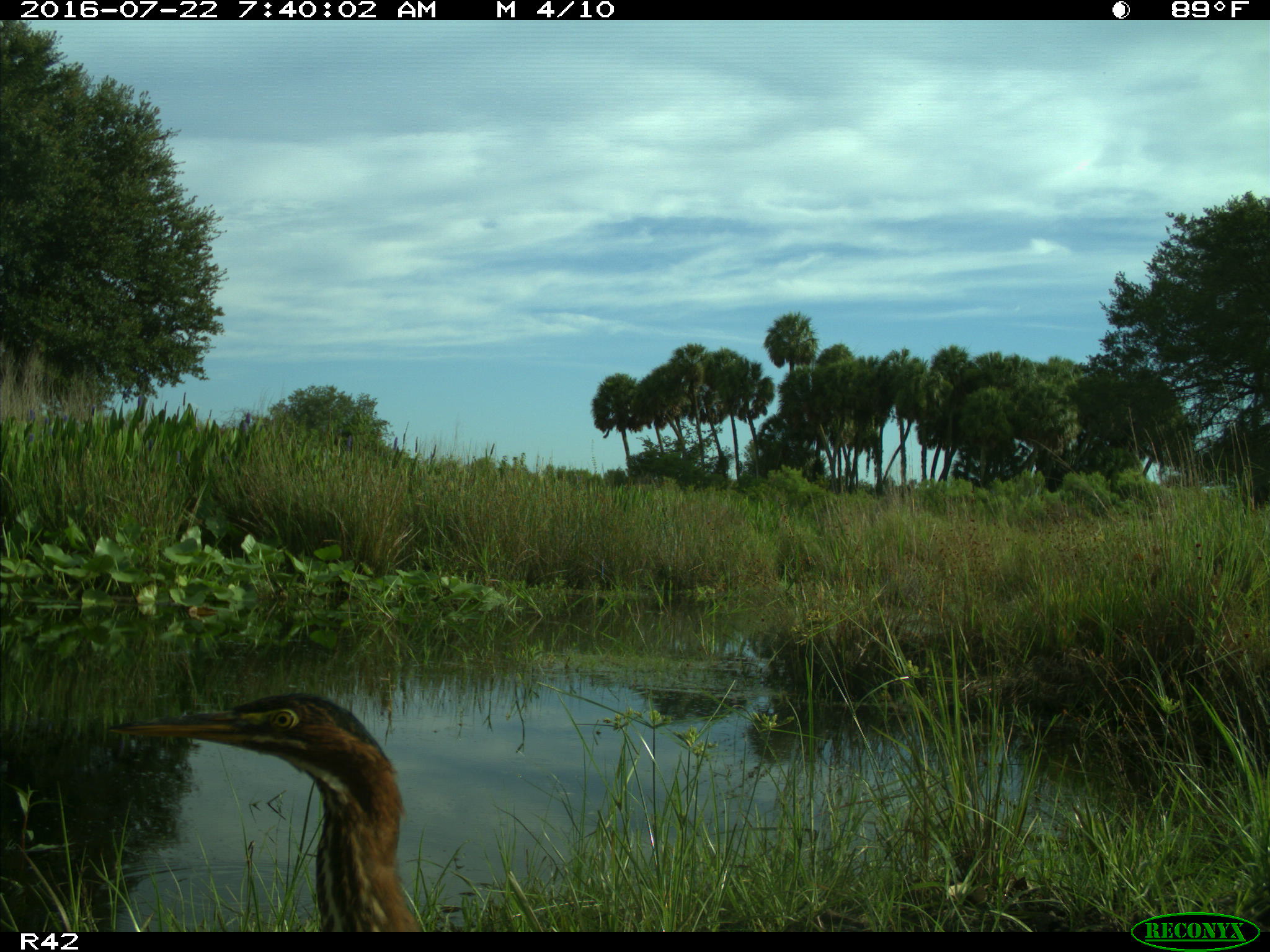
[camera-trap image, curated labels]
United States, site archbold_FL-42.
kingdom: Animalia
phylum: Chordata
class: Aves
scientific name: Aves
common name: birds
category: unidentified bird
Unidentified bird (birds) (Aves).